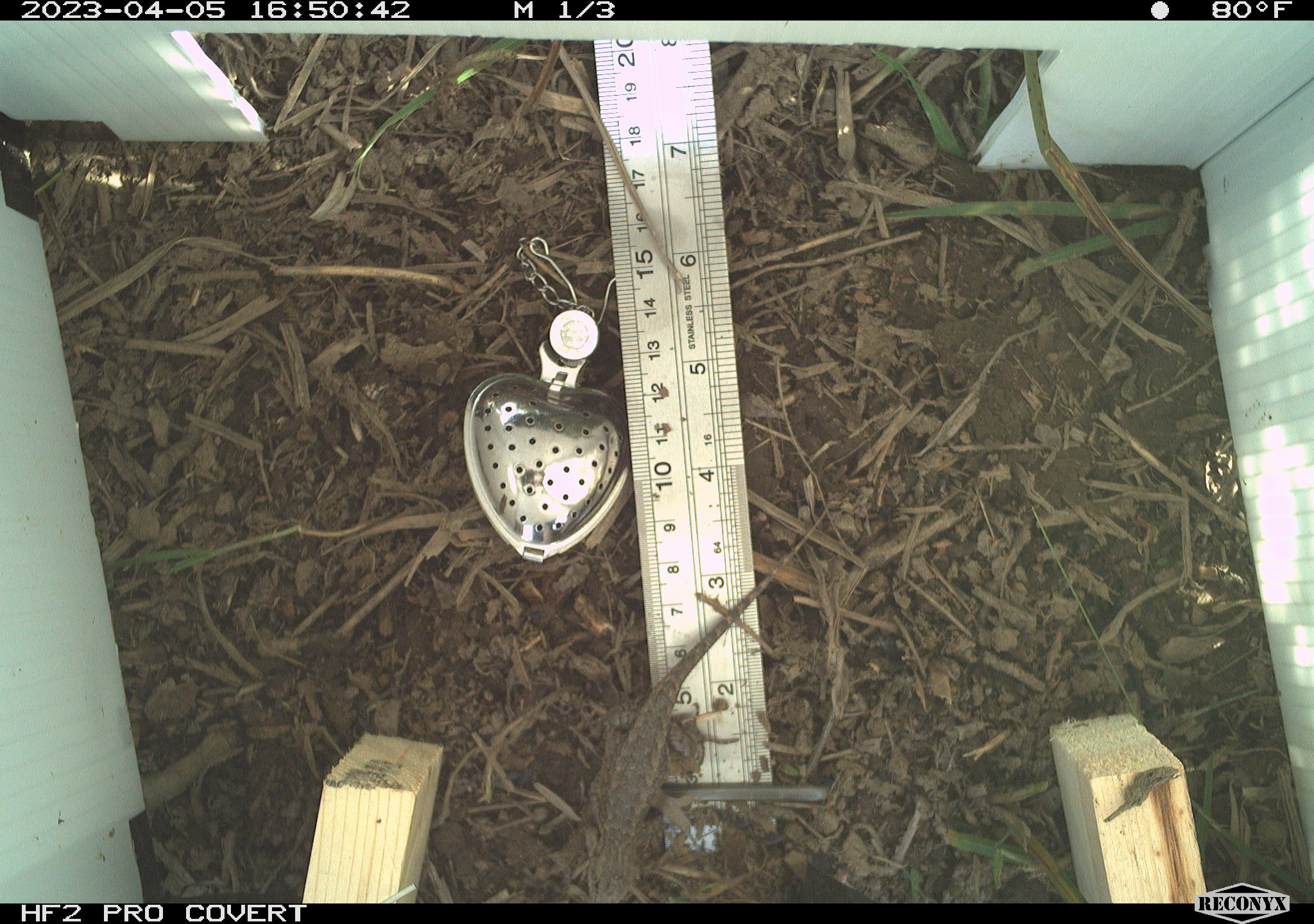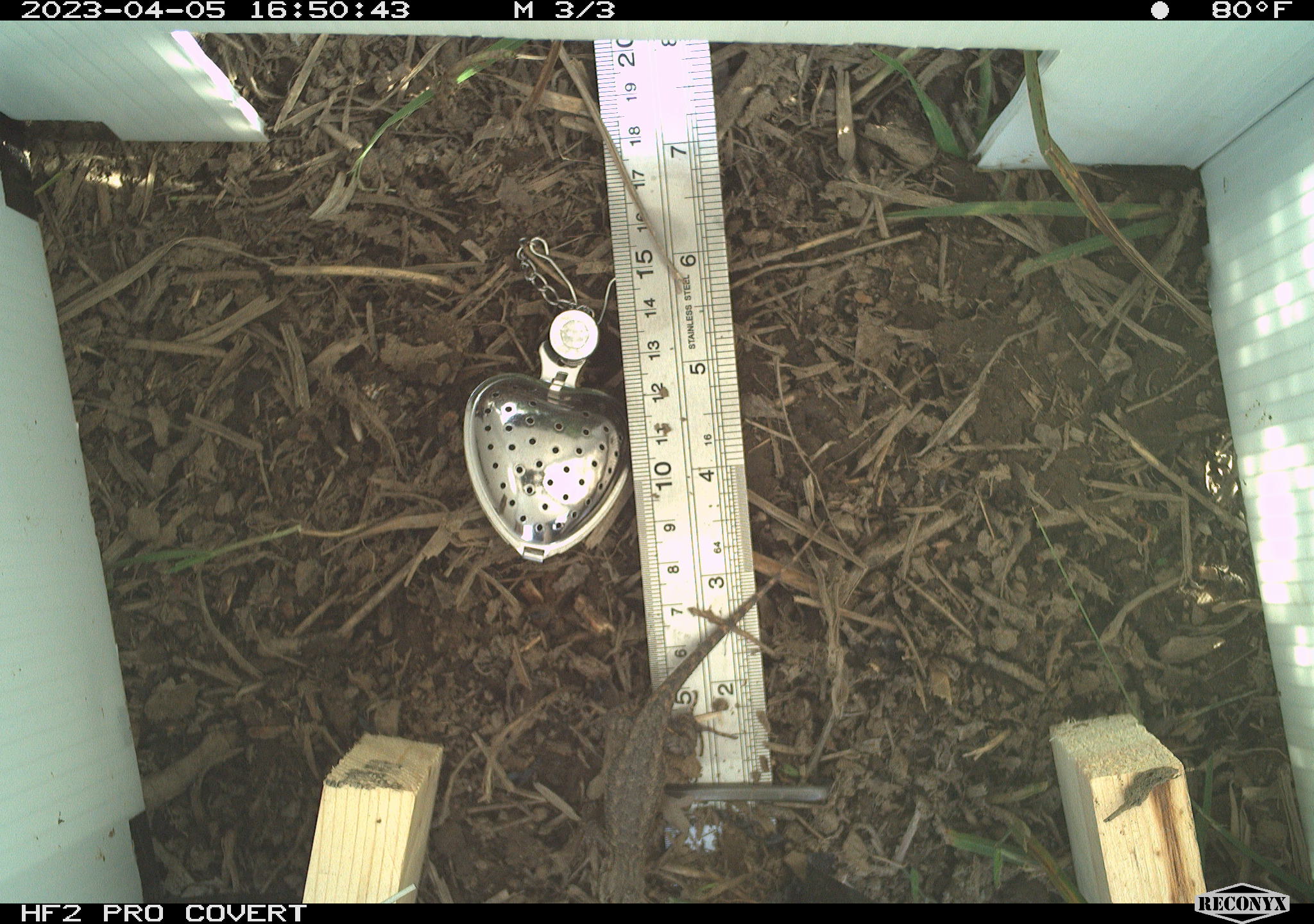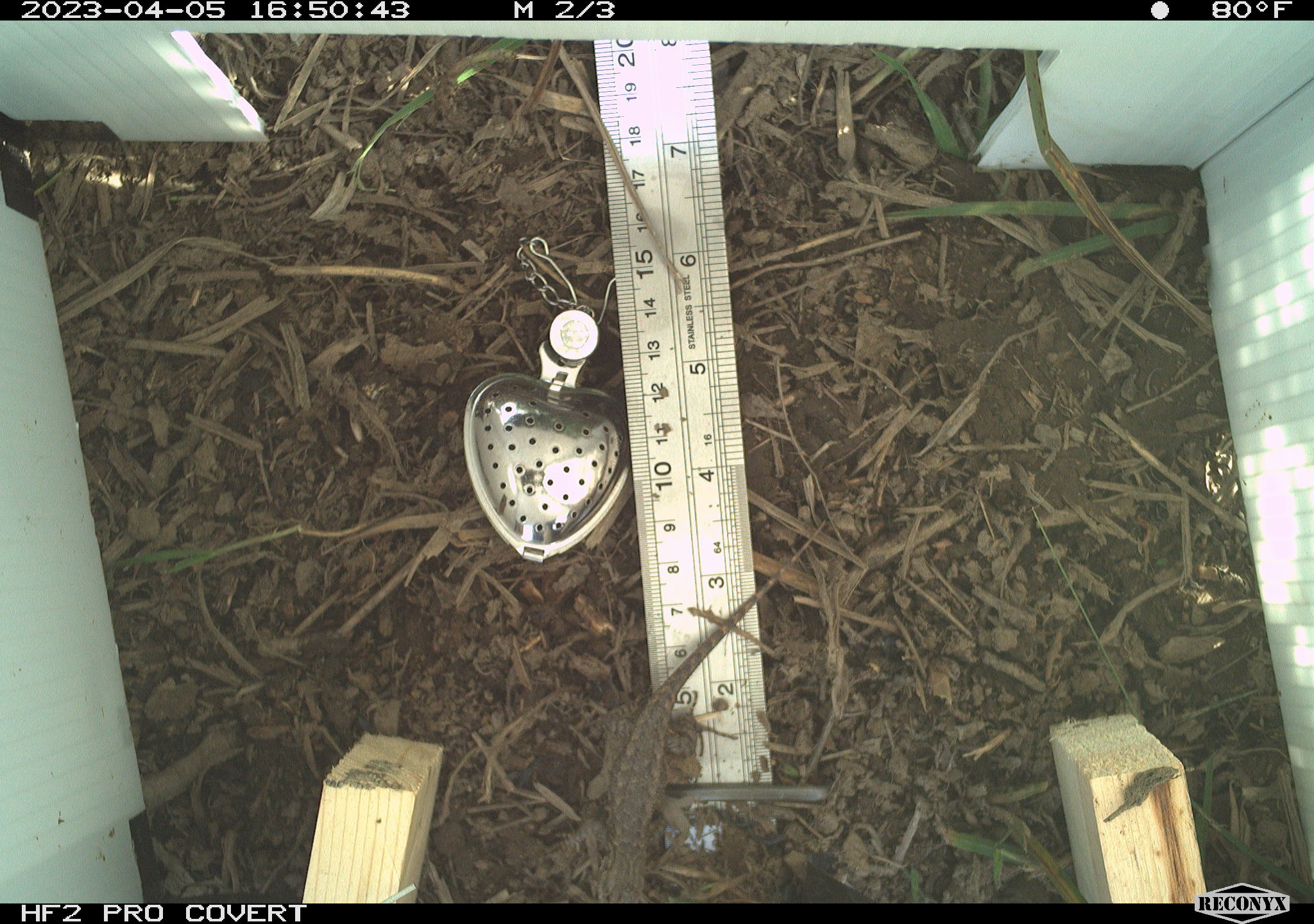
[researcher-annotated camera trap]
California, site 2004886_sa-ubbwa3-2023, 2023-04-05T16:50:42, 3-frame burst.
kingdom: Animalia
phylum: Chordata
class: Reptilia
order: Squamata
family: Phrynosomatidae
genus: Sceloporus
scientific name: Sceloporus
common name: spiny lizards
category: sceloporus species